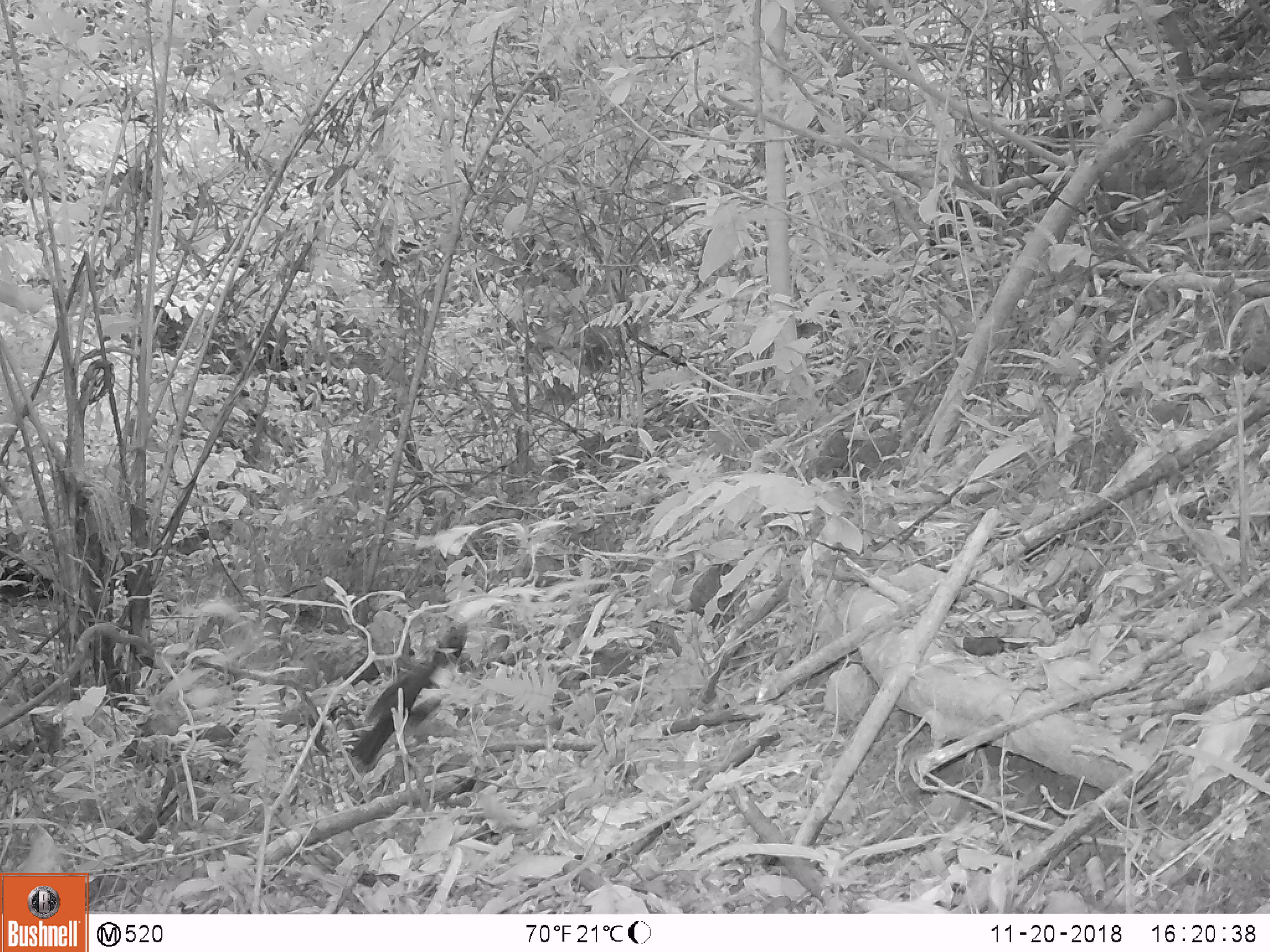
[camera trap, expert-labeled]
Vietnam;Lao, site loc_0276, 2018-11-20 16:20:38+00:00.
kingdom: Animalia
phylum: Chordata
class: Mammalia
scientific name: Mammalia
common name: mammal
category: unidentified small mammal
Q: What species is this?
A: Unidentified small mammal (mammal) (Mammalia).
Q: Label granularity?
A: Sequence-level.